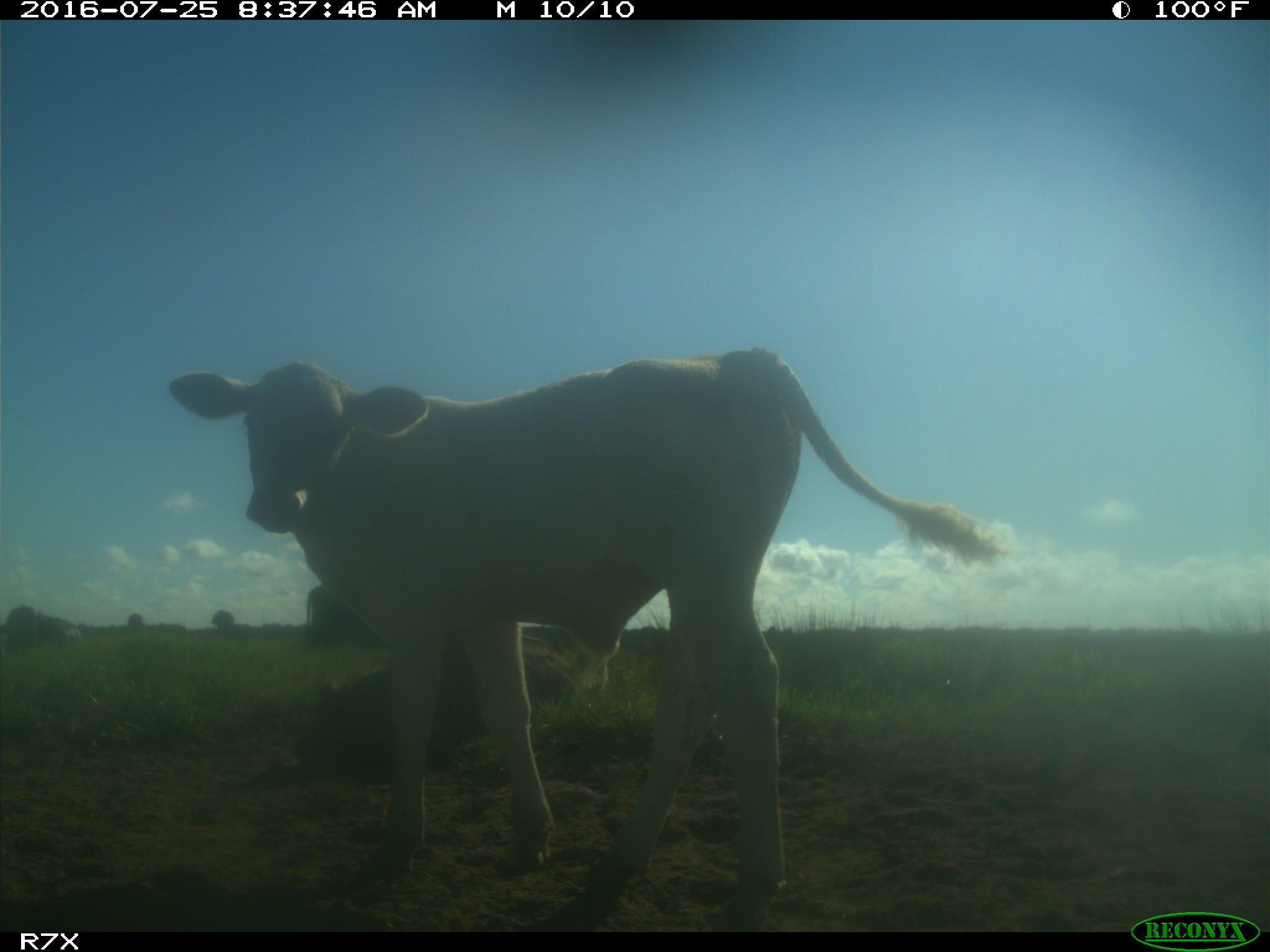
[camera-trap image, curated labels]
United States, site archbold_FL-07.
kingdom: Animalia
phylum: Chordata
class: Mammalia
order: Artiodactyla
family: Bovidae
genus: Bos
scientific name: Bos taurus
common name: domestic cow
Bos taurus (domestic cow).